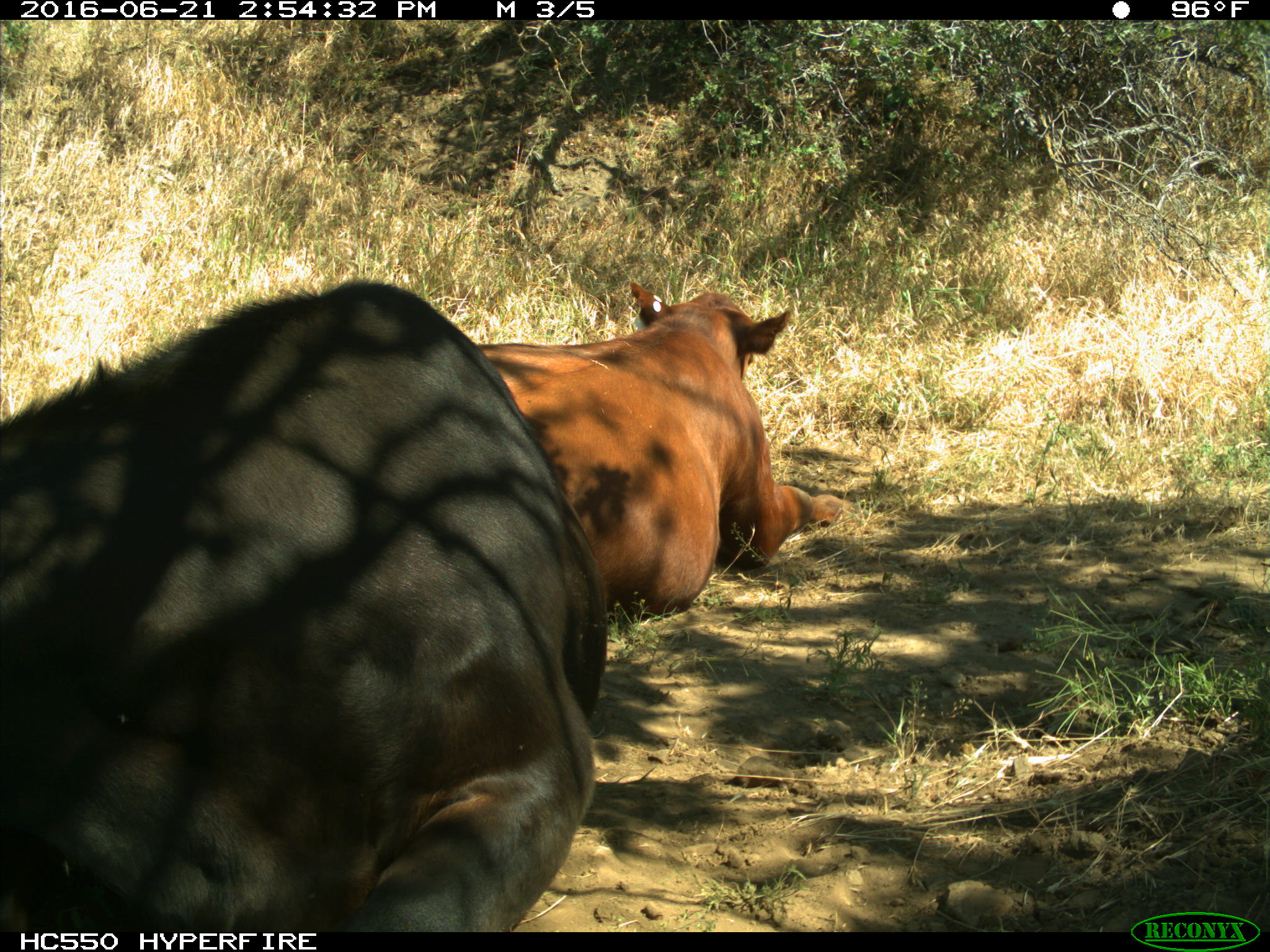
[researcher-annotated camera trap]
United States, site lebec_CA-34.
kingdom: Animalia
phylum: Chordata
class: Mammalia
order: Artiodactyla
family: Bovidae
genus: Bos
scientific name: Bos taurus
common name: domestic cow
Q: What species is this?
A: Bos taurus (domestic cow).